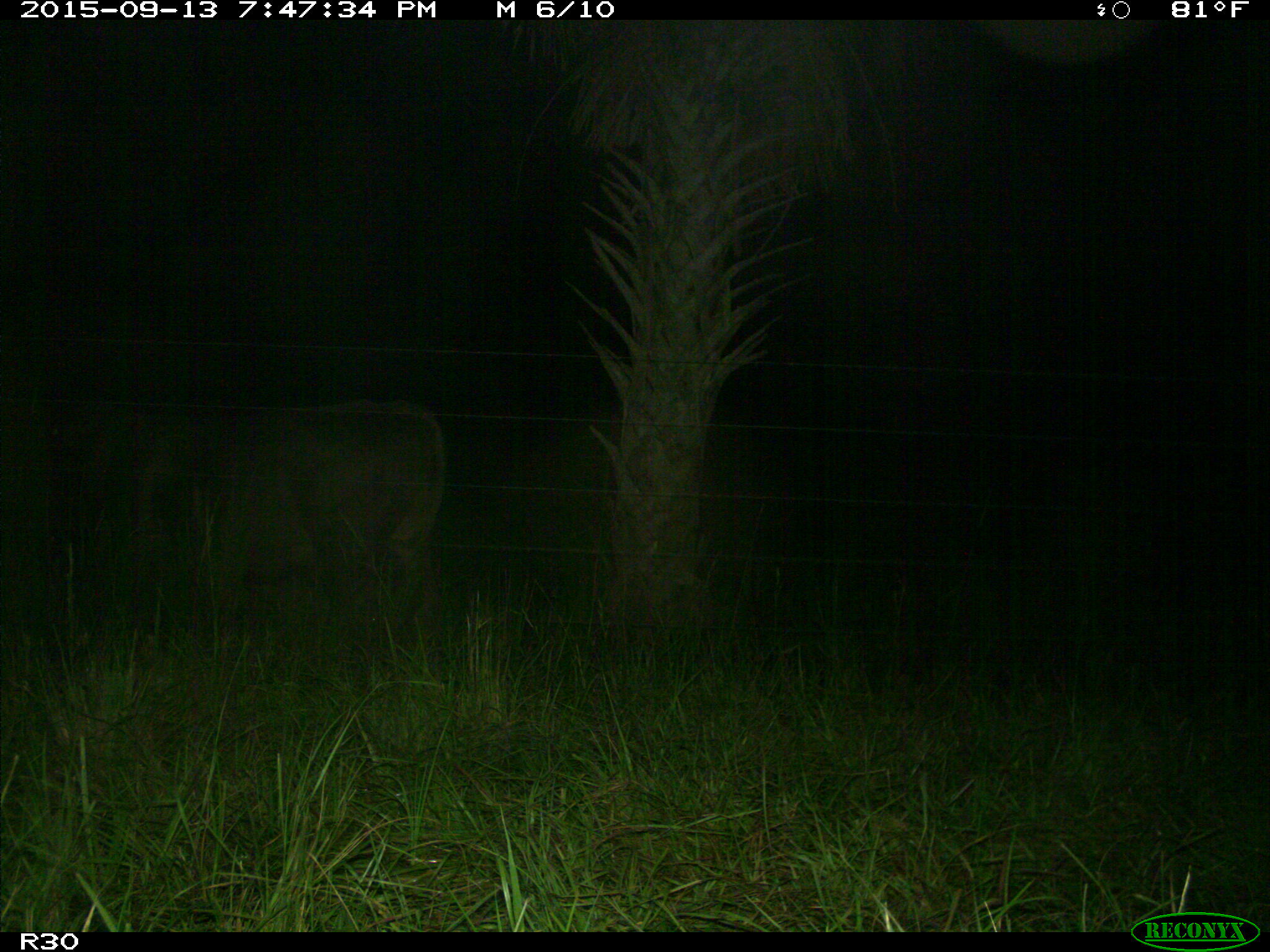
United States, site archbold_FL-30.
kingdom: Animalia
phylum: Chordata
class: Mammalia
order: Artiodactyla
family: Bovidae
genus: Bos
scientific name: Bos taurus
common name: domestic cow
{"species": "Bos taurus (domestic cow)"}